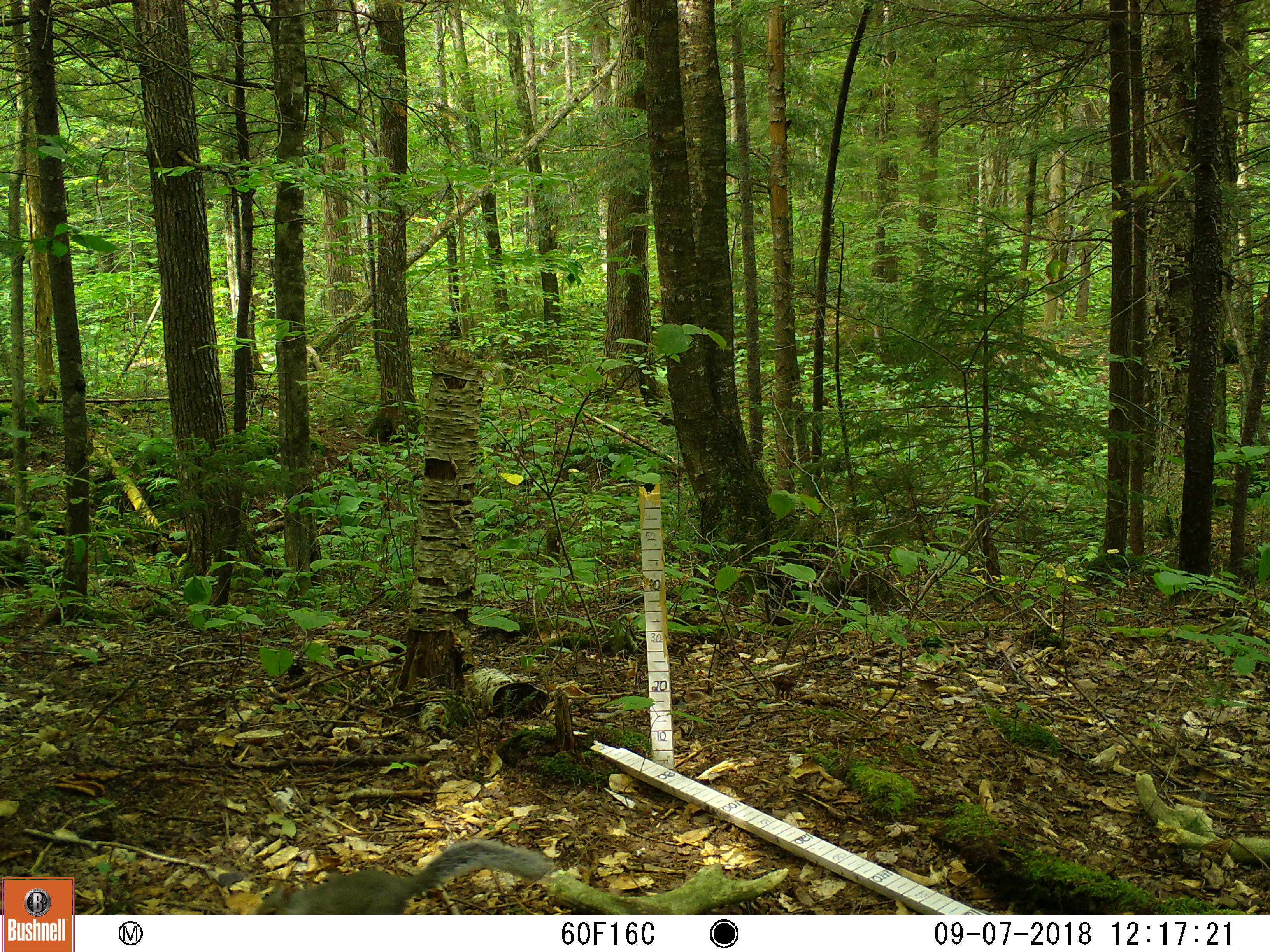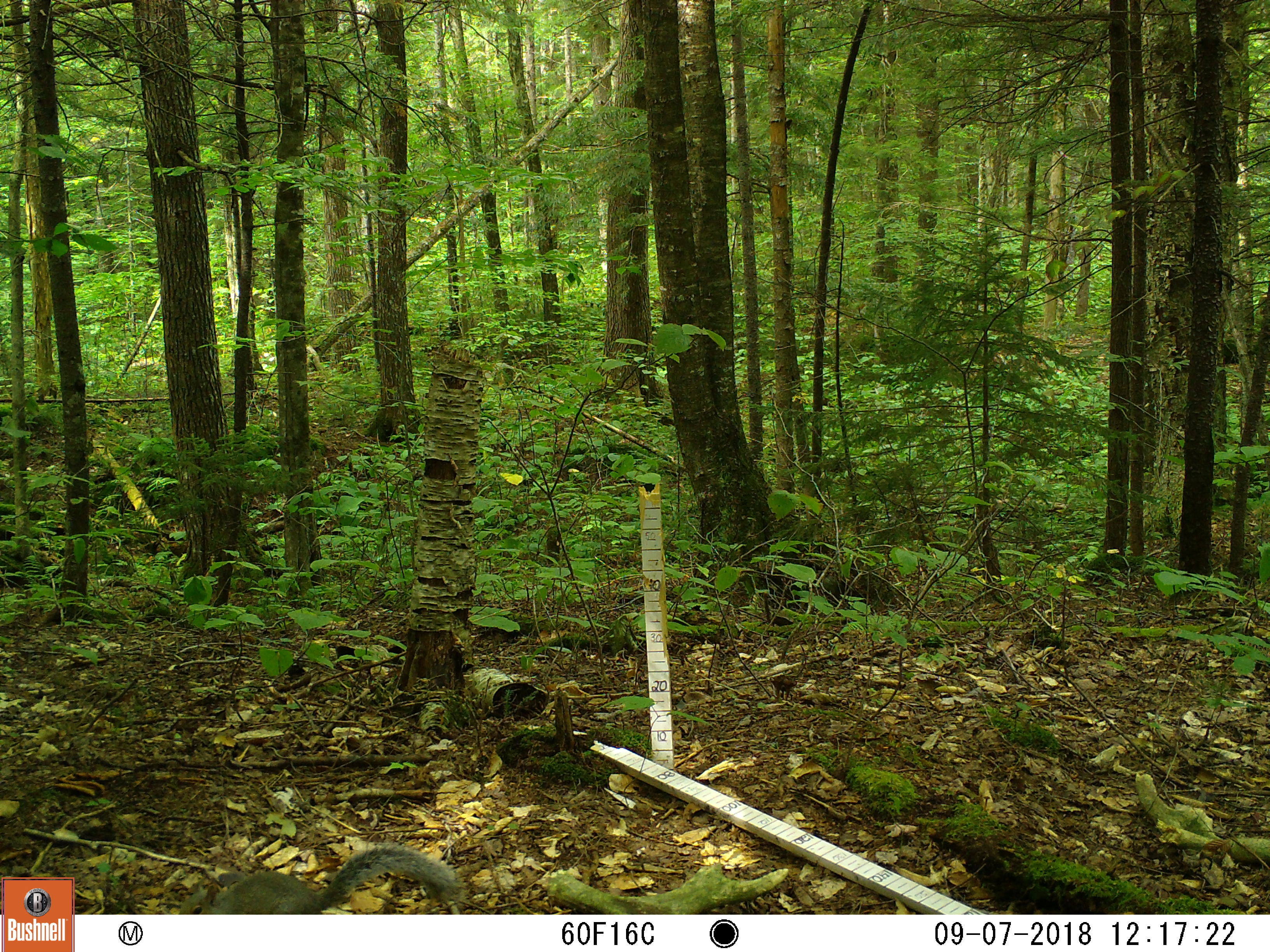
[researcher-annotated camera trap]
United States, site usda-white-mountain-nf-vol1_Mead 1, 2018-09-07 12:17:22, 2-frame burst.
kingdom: Animalia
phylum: Chordata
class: Mammalia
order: Rodentia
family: Sciuridae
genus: Sciurus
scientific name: Sciurus carolinensis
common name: gray squirrel